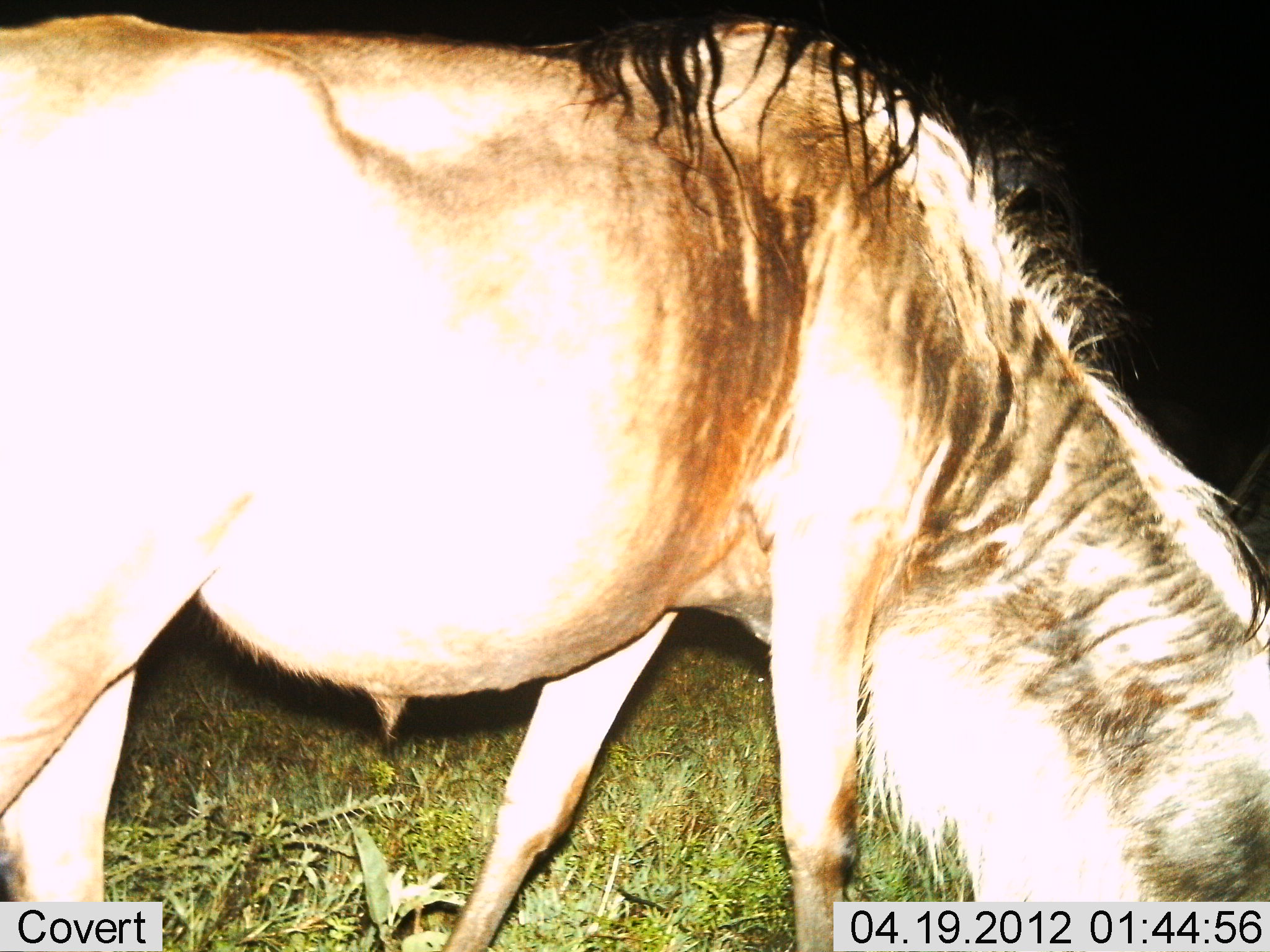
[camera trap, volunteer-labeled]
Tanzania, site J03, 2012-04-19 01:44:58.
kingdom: Animalia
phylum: Chordata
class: Mammalia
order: Artiodactyla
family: Bovidae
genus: Connochaetes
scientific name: Connochaetes taurinus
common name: blue wildebeest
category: wildebeest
Wildebeest (blue wildebeest) (Connochaetes taurinus), count 1. Behavior (volunteer vote fractions): standing 18%, resting 0%, moving 7%, interacting 0%. Young present (vote fraction): 0%. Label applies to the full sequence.